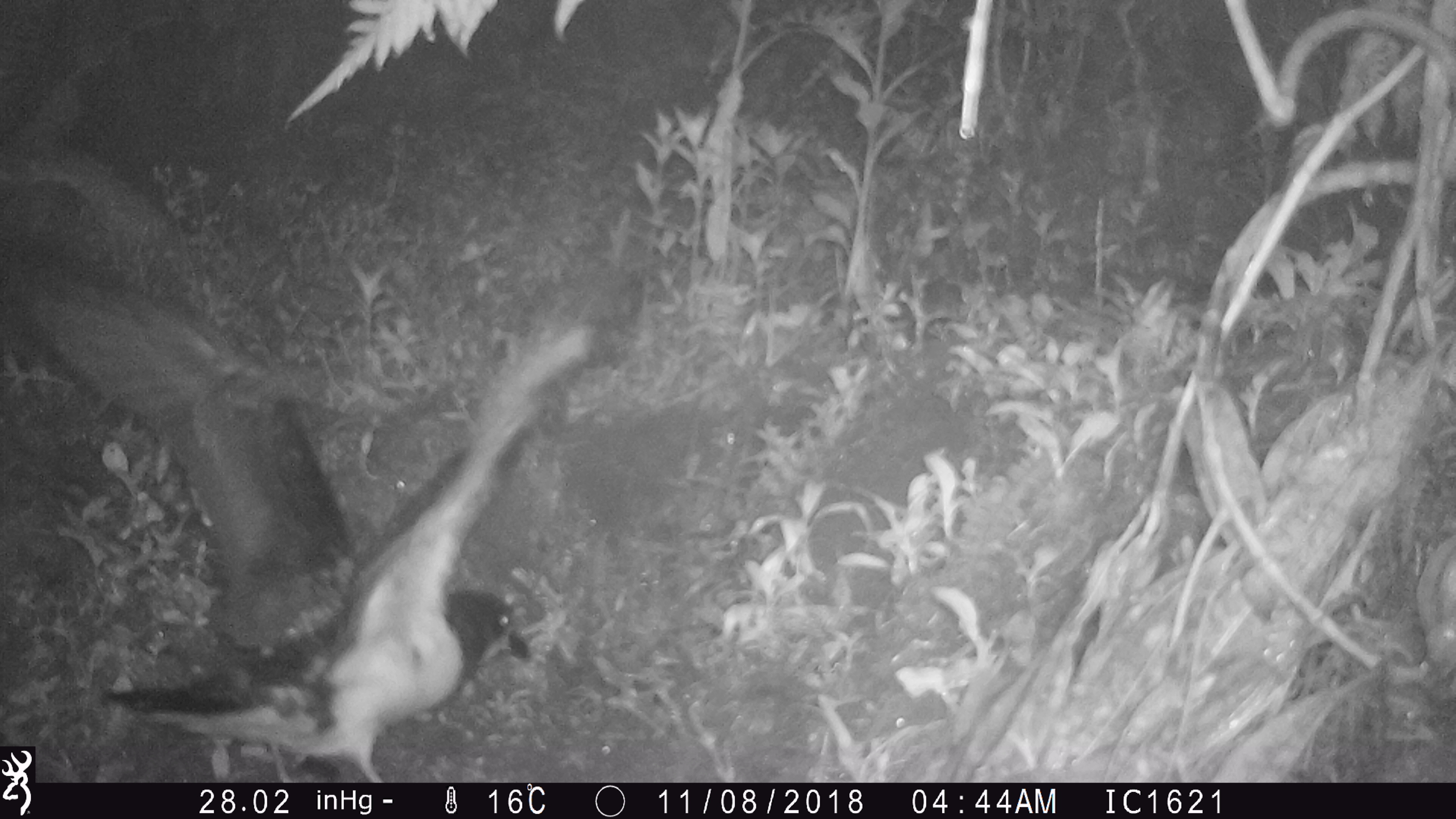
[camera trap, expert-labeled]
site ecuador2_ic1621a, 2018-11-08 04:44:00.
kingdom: Animalia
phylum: Chordata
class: Aves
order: Procellariiformes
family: Procellariidae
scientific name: Procellariidae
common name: petrel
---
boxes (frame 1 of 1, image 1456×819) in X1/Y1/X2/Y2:
petrel: 38/249/632/780